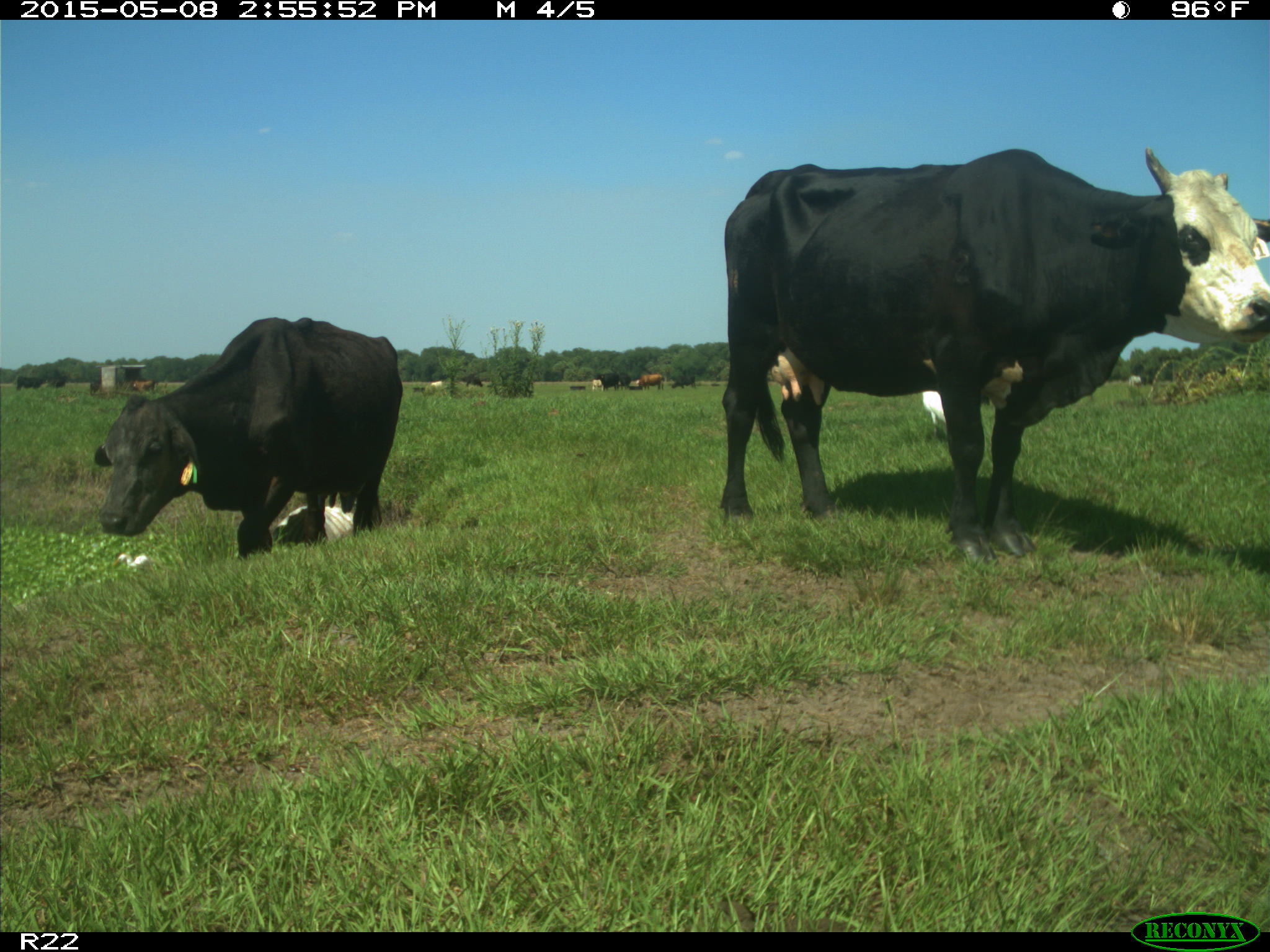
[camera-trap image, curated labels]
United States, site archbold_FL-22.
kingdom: Animalia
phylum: Chordata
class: Mammalia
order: Artiodactyla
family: Bovidae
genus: Bos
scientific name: Bos taurus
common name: domestic cow